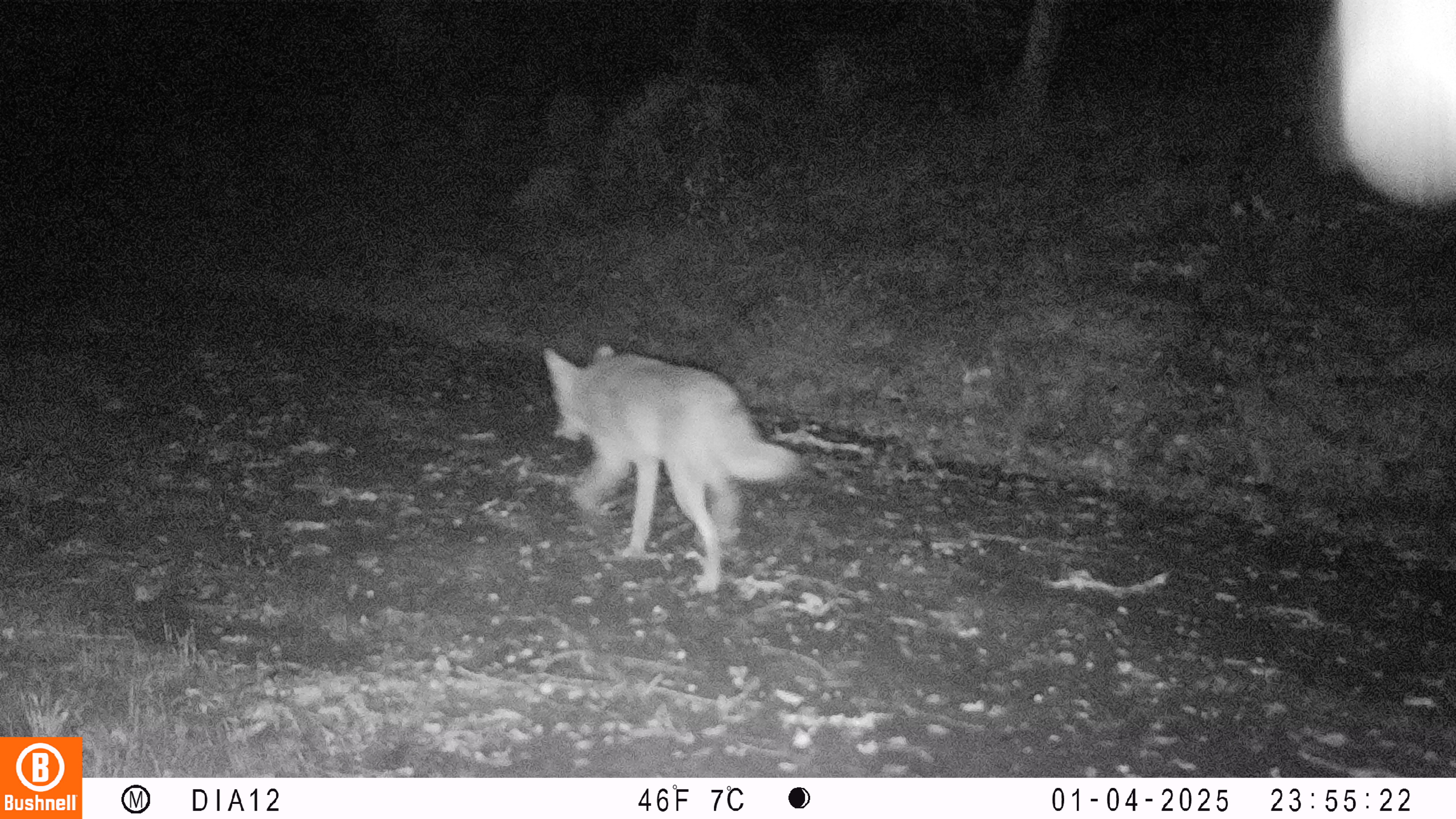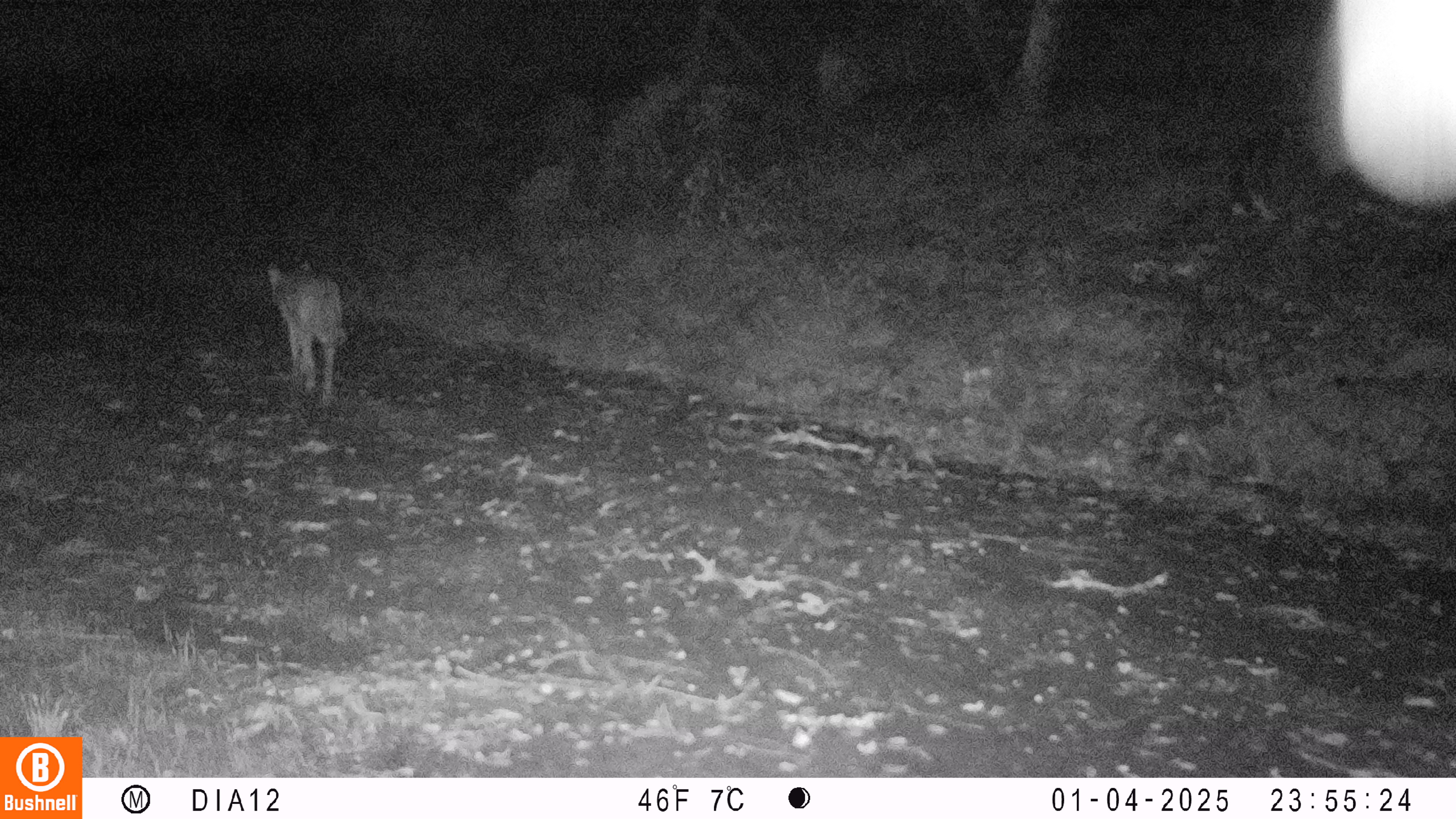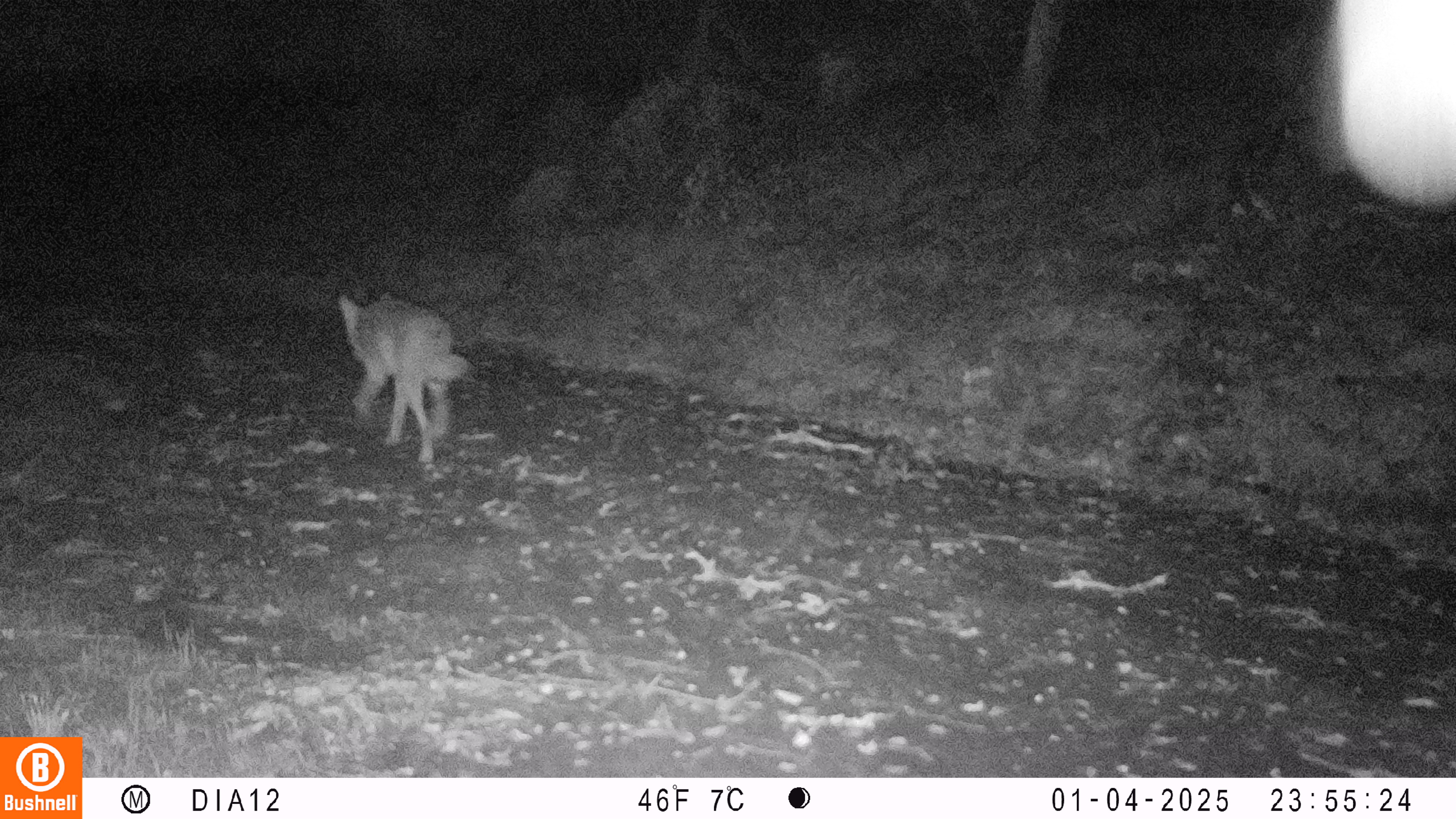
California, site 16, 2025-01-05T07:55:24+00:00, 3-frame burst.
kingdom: Animalia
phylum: Chordata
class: Mammalia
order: Carnivora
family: Canidae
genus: Canis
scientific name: Canis latrans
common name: coyote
Coyote (Canis latrans).